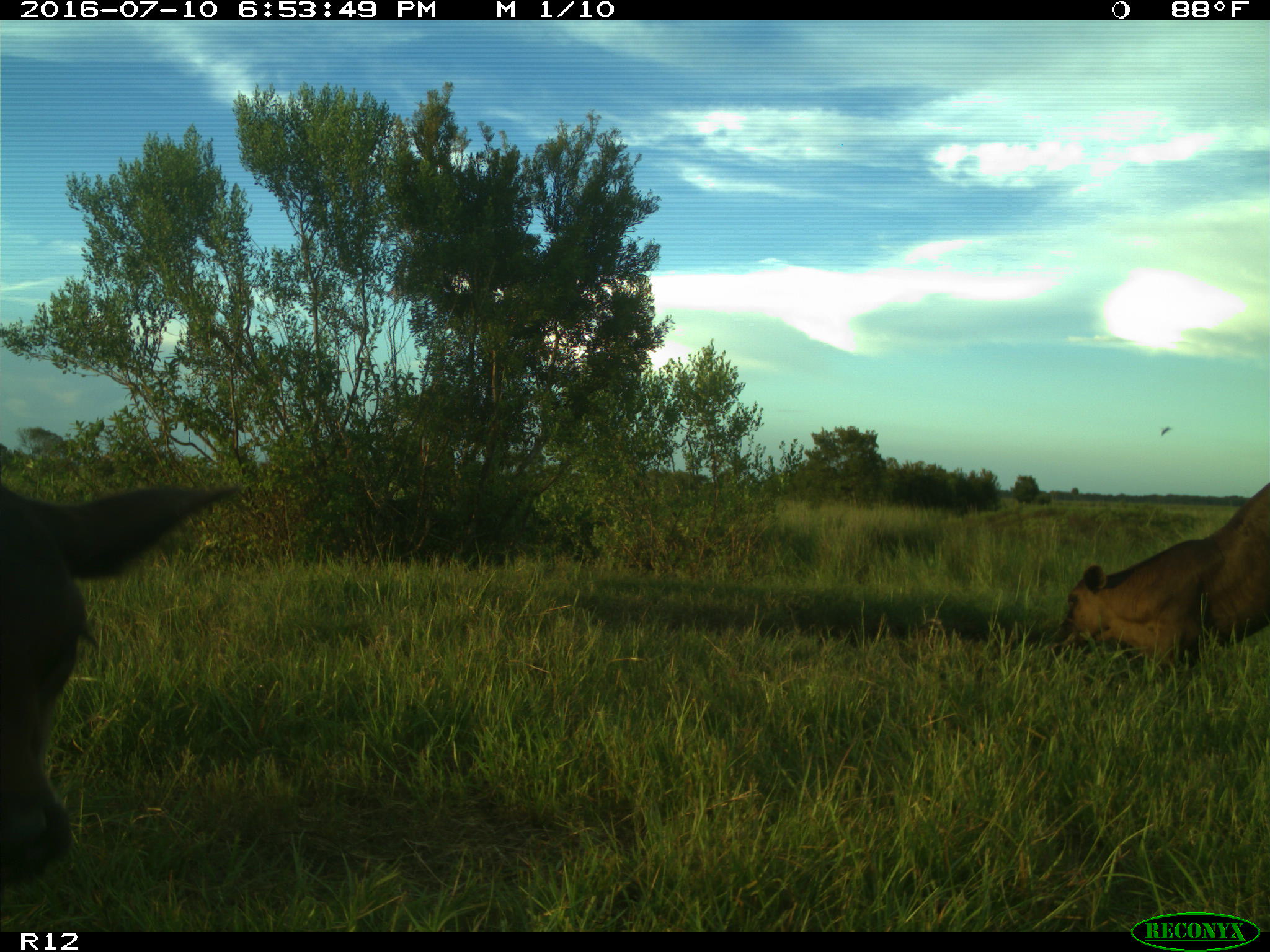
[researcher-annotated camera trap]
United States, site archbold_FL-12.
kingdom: Animalia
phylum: Chordata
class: Mammalia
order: Artiodactyla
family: Bovidae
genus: Bos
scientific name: Bos taurus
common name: domestic cow